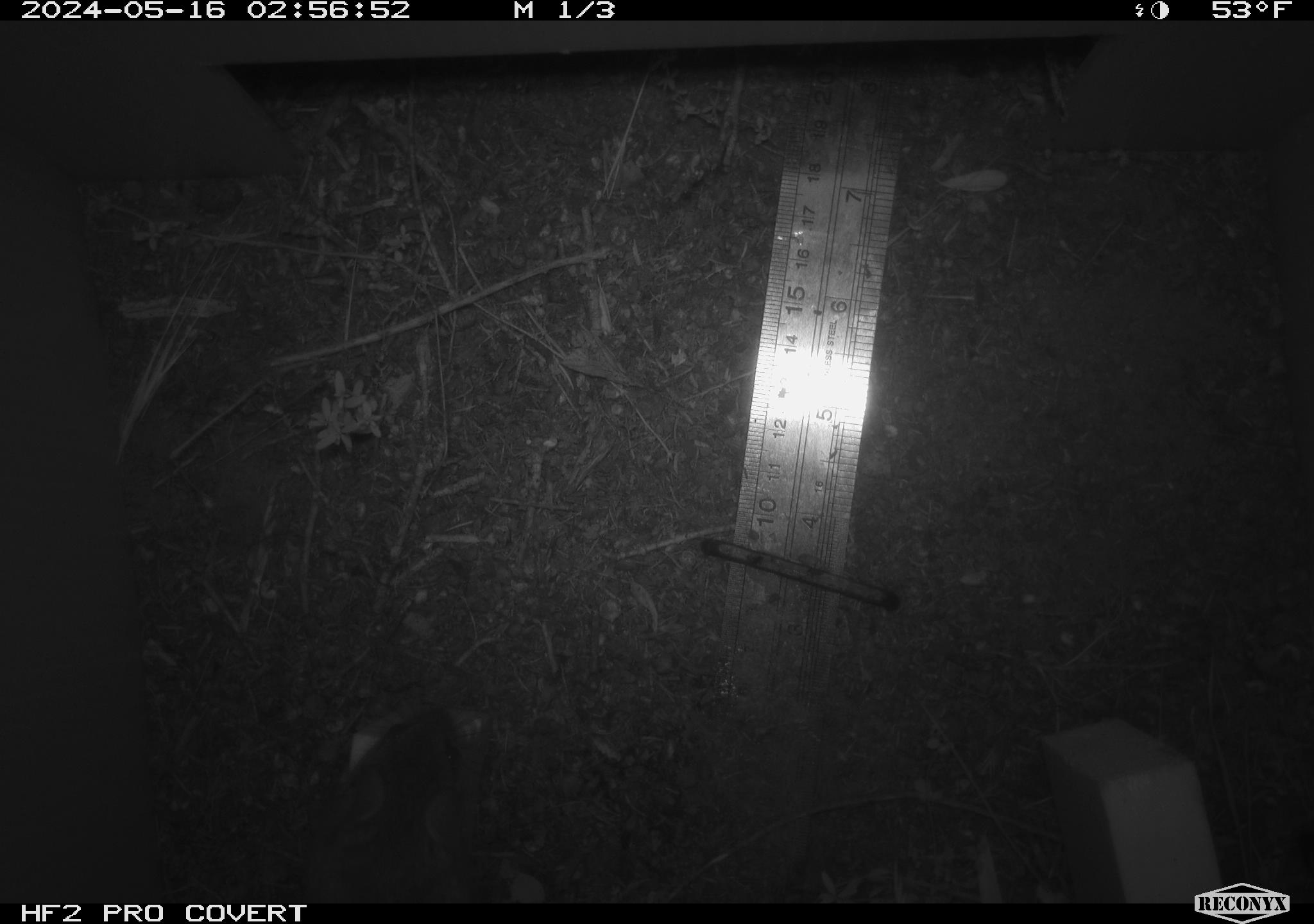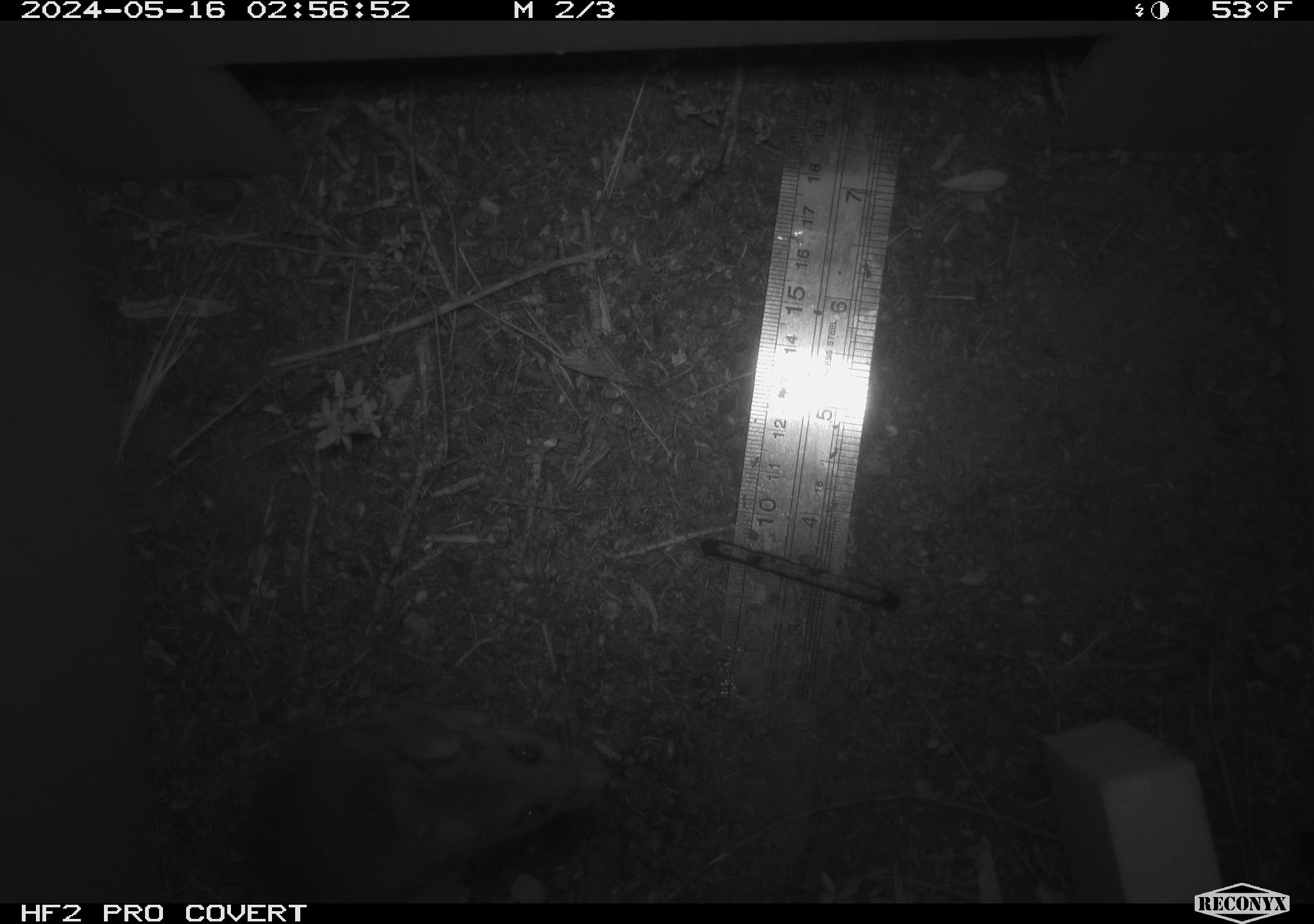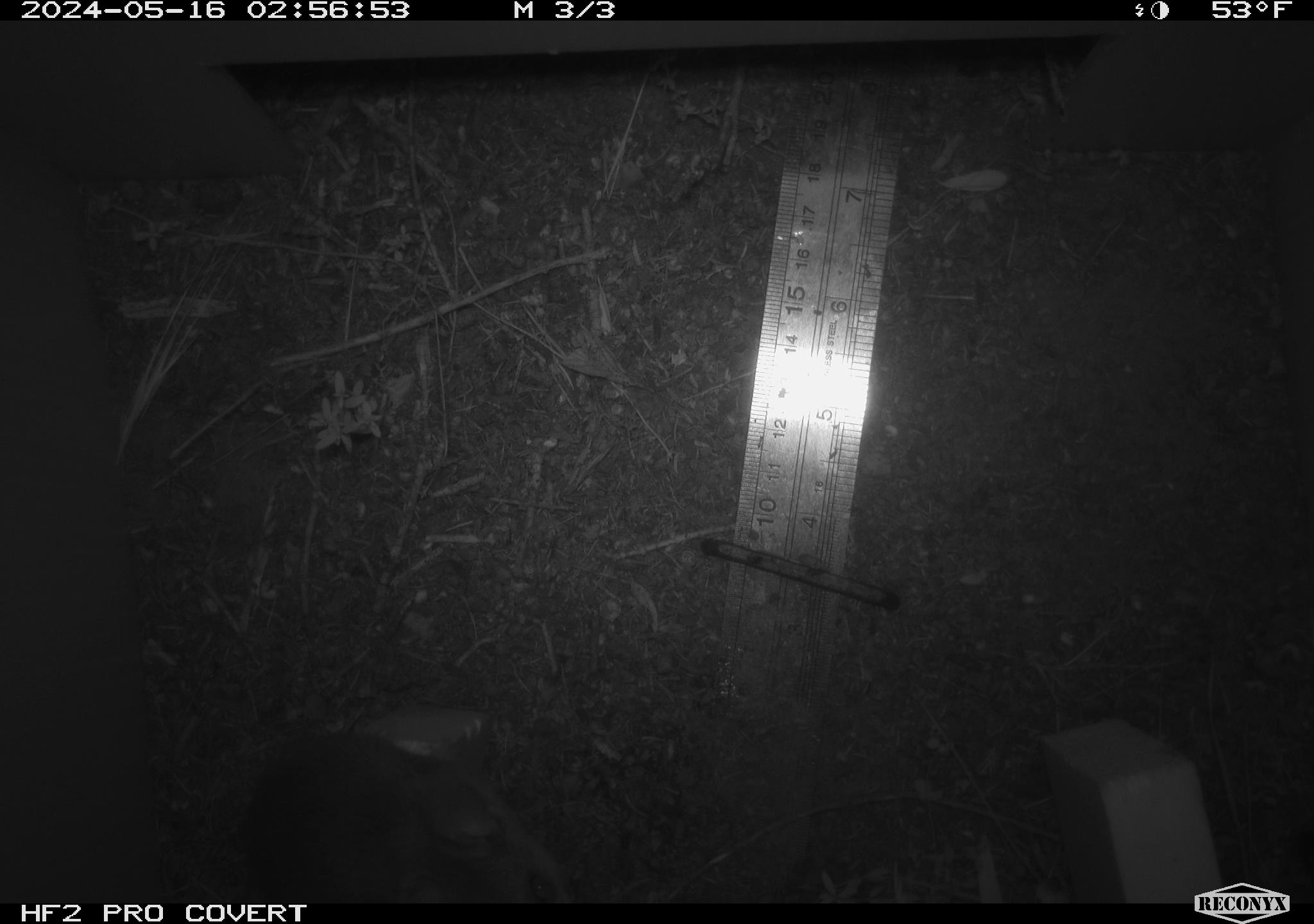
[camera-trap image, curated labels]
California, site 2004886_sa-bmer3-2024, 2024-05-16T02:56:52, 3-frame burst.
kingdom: Animalia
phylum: Chordata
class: Mammalia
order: Rodentia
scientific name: Rodentia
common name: mouse species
Mouse species (Rodentia).